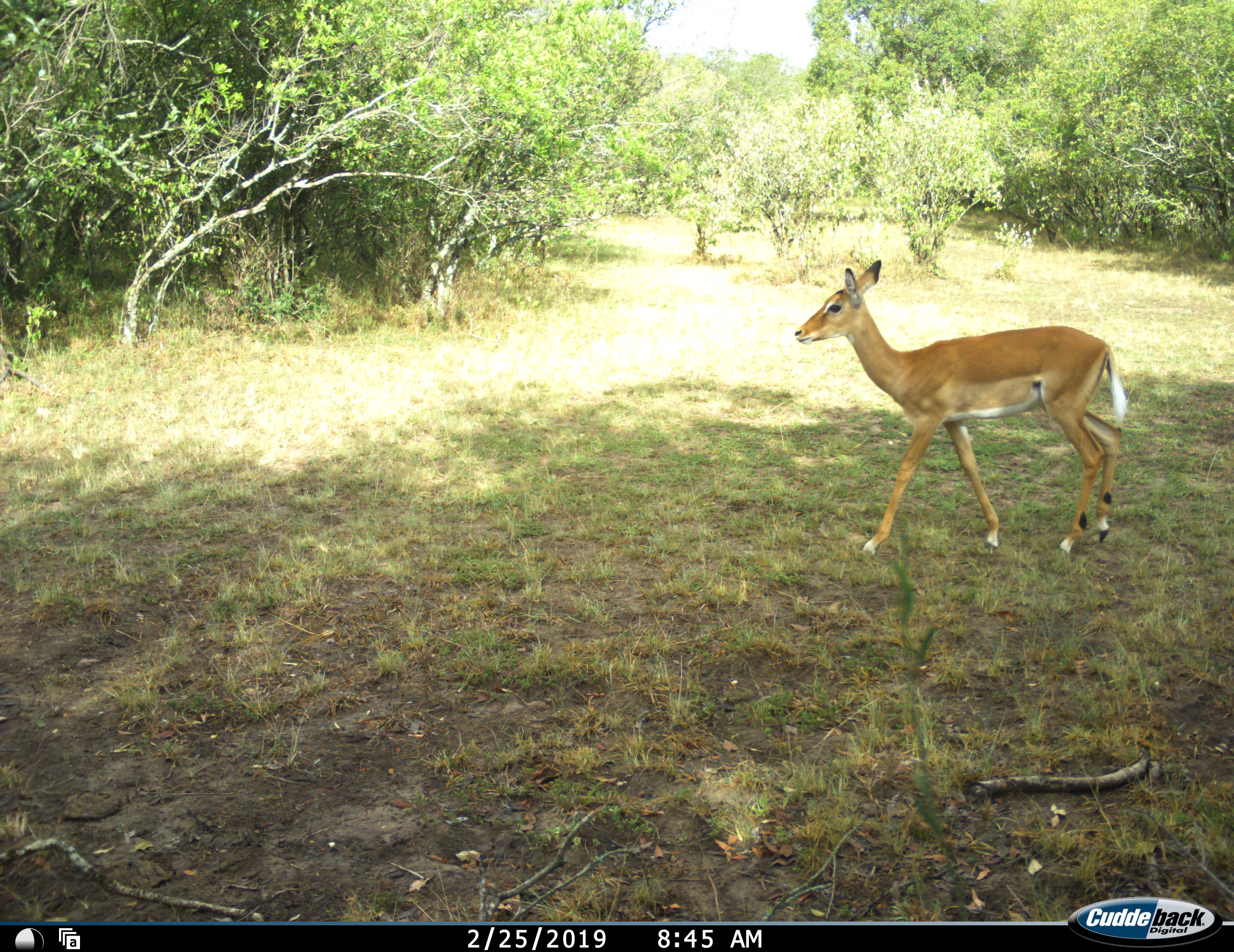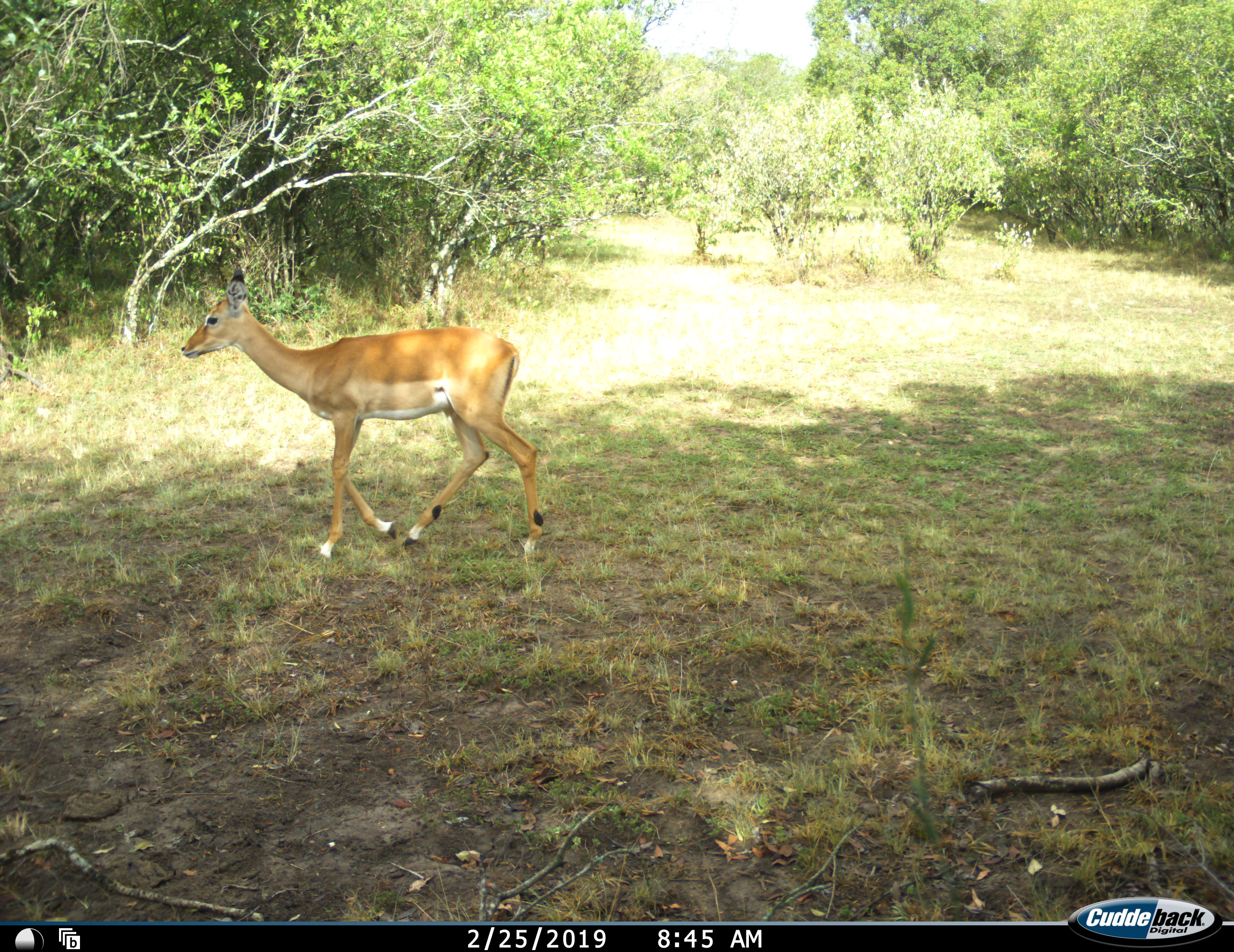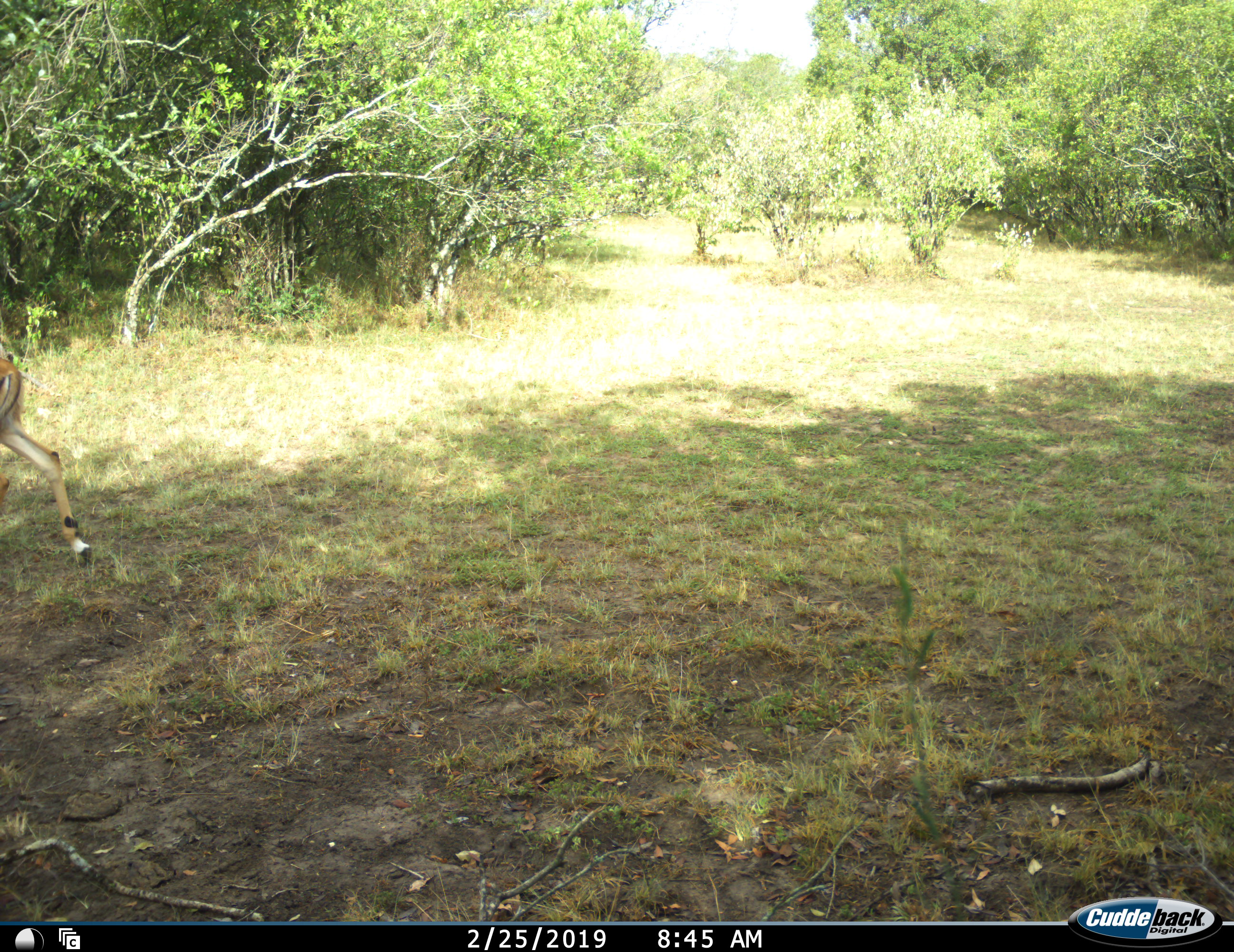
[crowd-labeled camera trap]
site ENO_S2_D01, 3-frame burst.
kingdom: Animalia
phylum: Chordata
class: Mammalia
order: Artiodactyla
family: Bovidae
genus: Aepyceros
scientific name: Aepyceros melampus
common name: impala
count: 1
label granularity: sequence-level